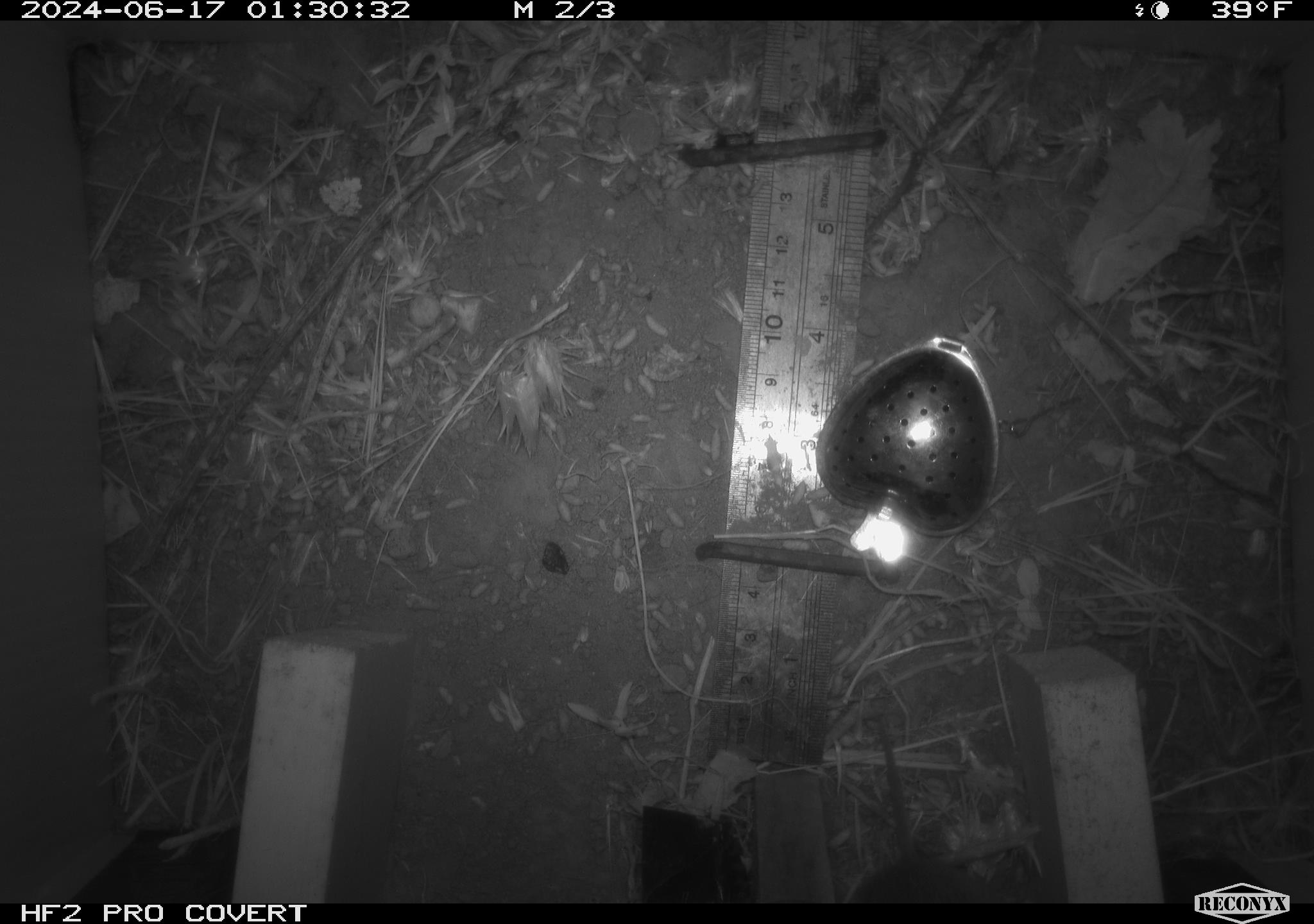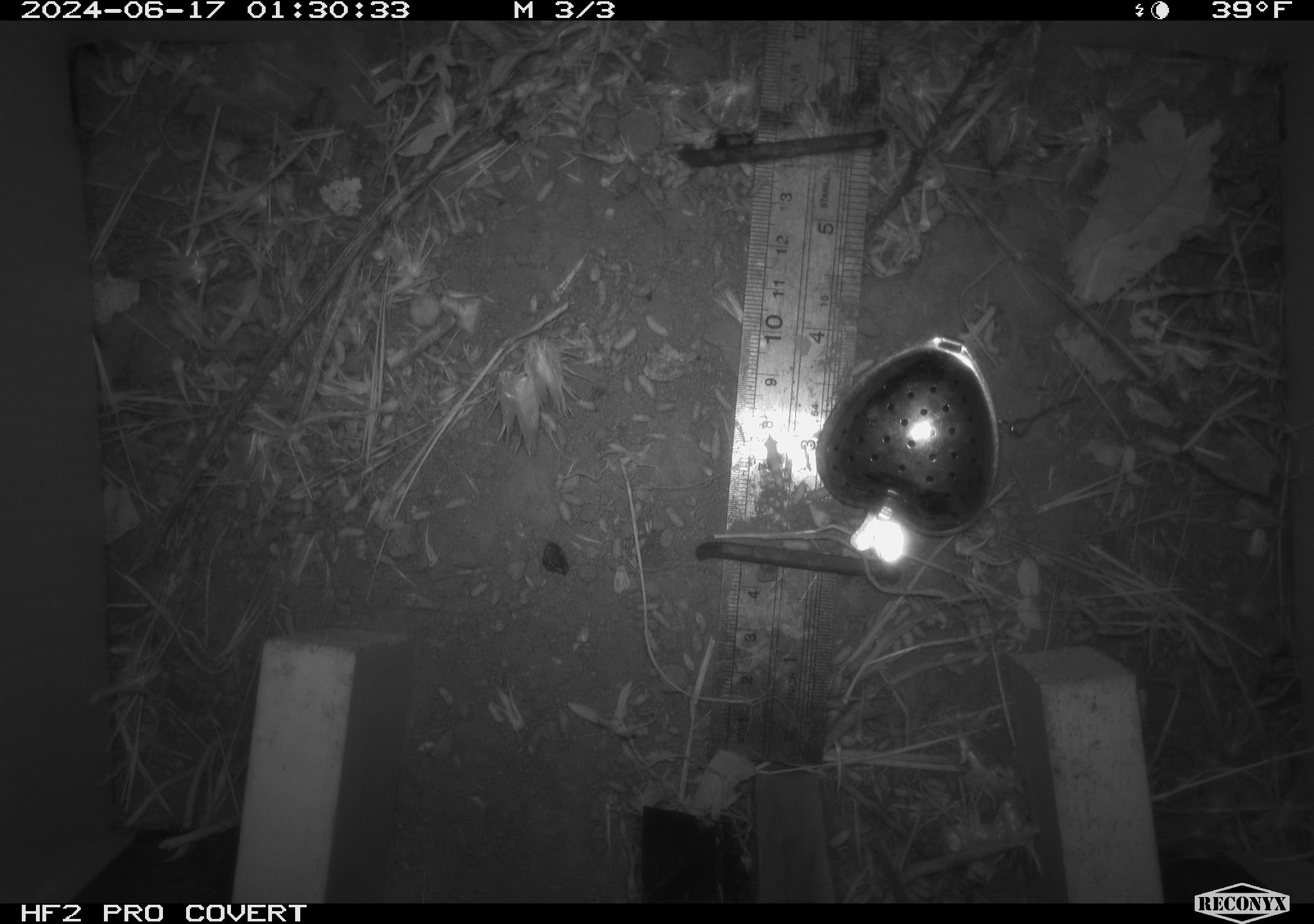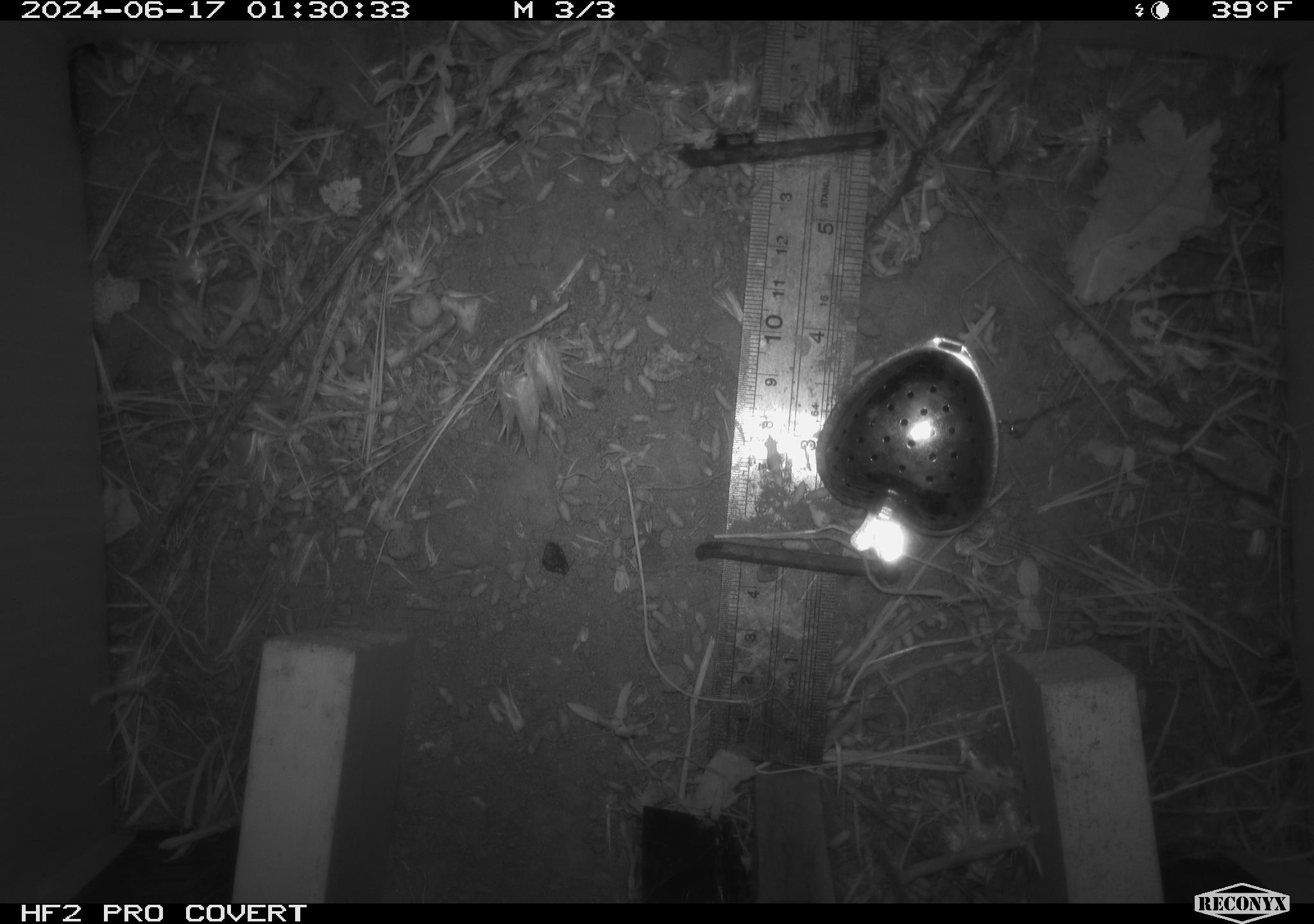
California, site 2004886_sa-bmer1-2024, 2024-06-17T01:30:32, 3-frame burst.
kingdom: Animalia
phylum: Chordata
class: Mammalia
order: Rodentia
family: Cricetidae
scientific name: Cricetidae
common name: hamsters, voles, lemmings, and allies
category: cricetidae family